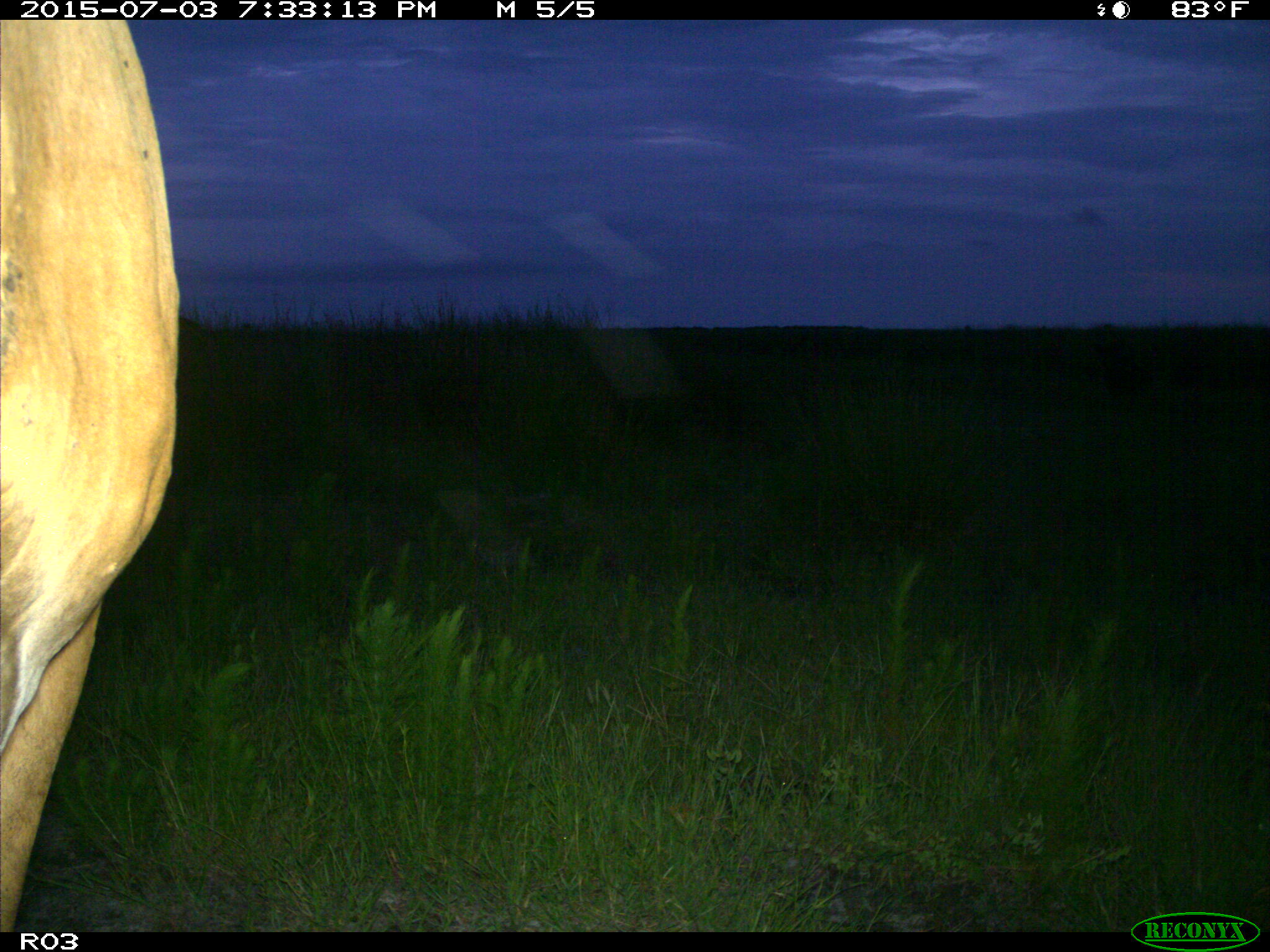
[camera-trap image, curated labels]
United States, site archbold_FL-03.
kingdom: Animalia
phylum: Chordata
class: Mammalia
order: Artiodactyla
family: Bovidae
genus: Bos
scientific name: Bos taurus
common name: domestic cow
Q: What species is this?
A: Bos taurus (domestic cow).